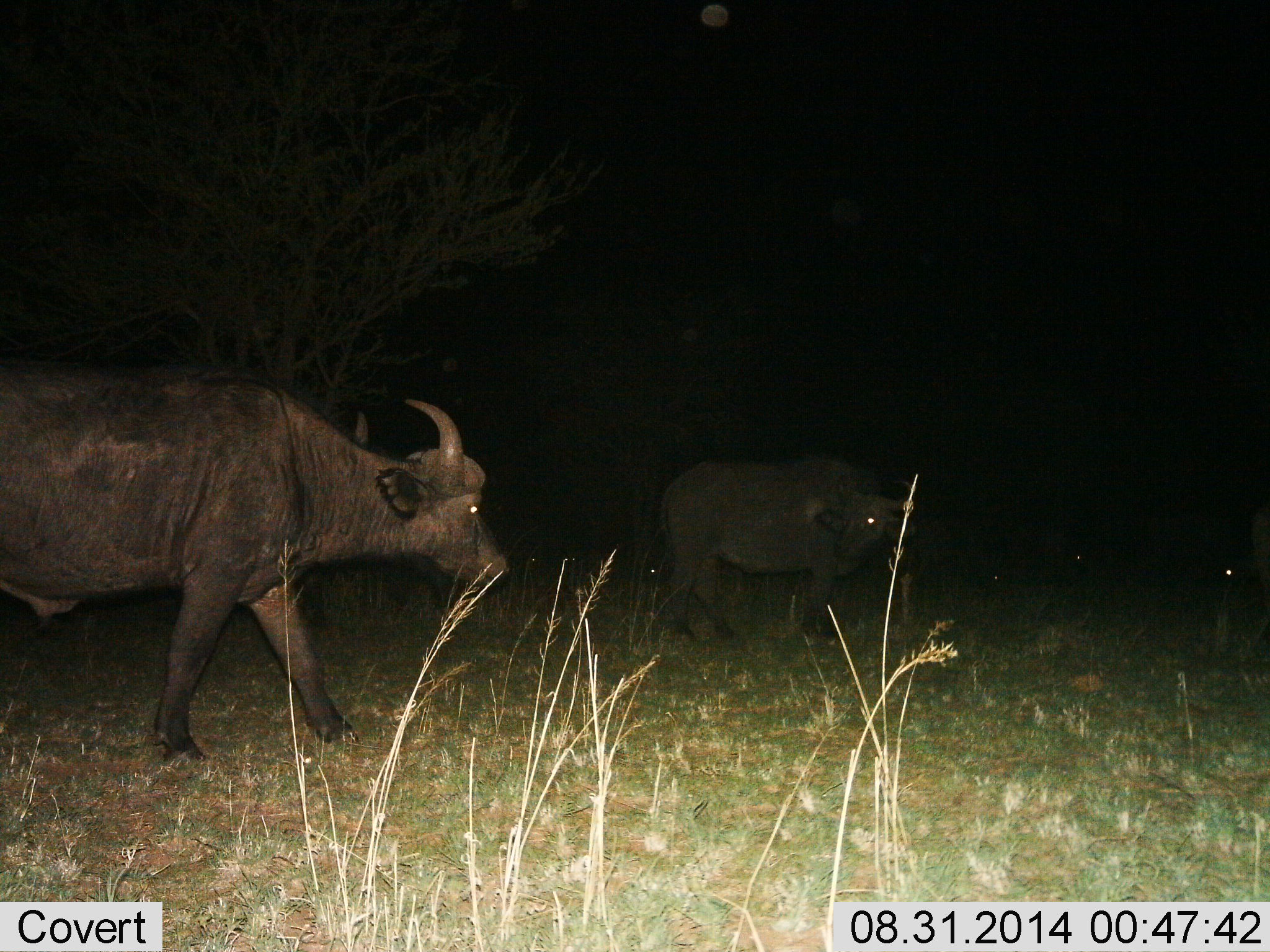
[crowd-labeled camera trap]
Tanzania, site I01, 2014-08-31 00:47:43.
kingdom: Animalia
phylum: Chordata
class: Mammalia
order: Artiodactyla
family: Bovidae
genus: Syncerus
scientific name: Syncerus caffer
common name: cape buffalo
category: buffalo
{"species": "buffalo (cape buffalo) (Syncerus caffer)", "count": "3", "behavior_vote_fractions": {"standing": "50%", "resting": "0%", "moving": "80%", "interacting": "0%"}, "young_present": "0%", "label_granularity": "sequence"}